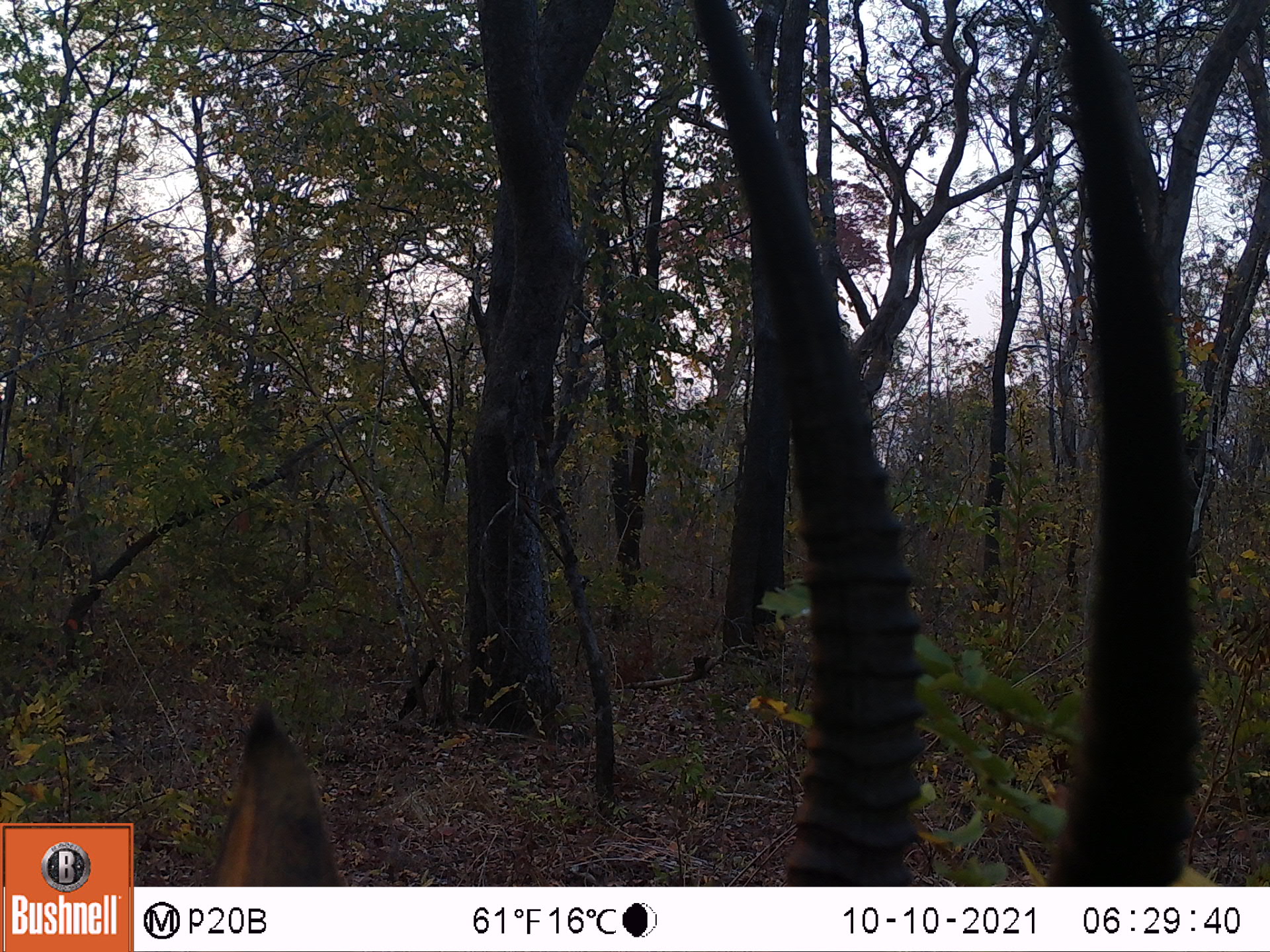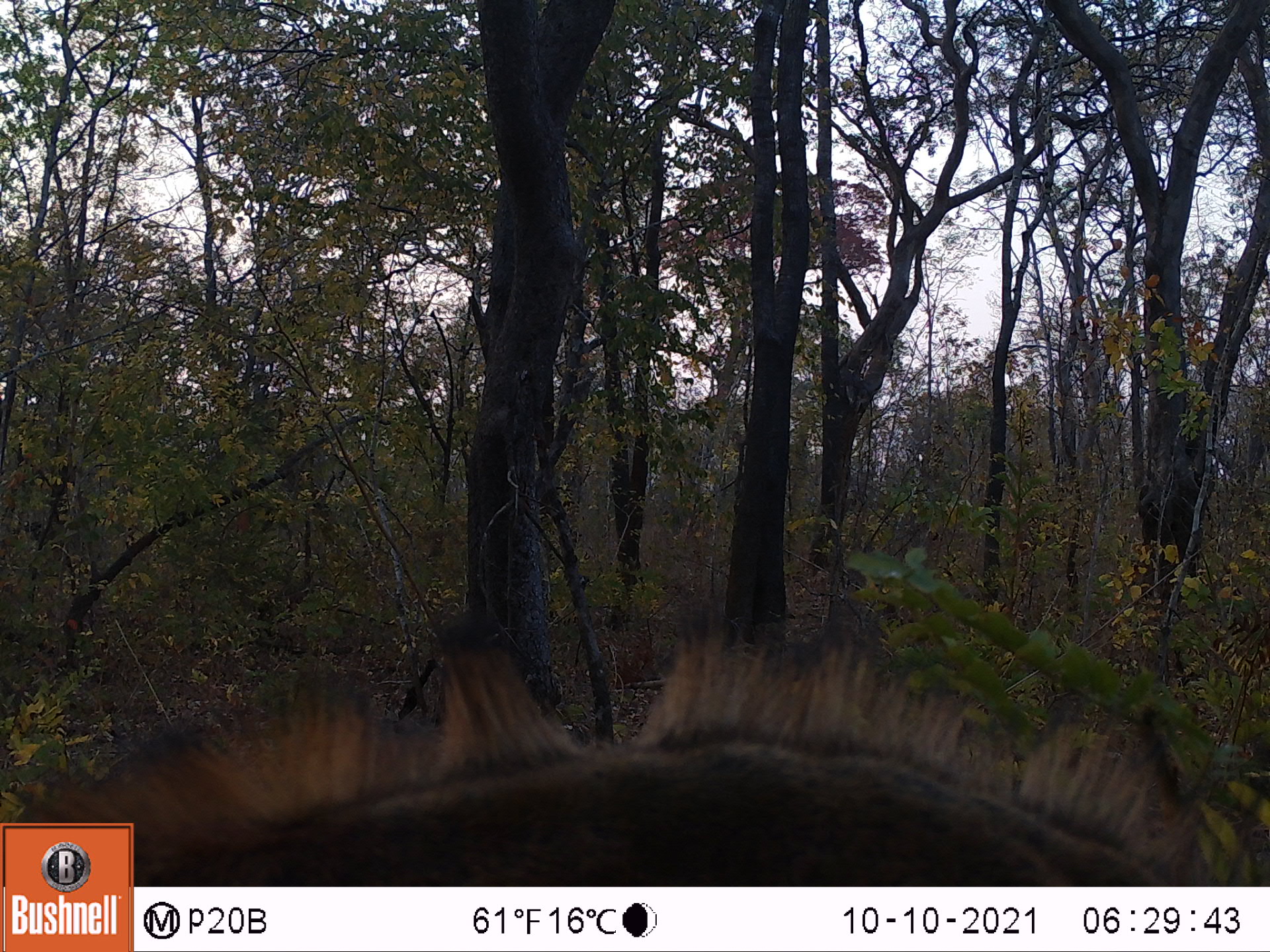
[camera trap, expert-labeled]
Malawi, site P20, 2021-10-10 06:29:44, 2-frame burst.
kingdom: Animalia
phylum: Chordata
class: Mammalia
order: Artiodactyla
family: Bovidae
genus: Hippotragus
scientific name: Hippotragus niger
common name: sable antelope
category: sable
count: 1